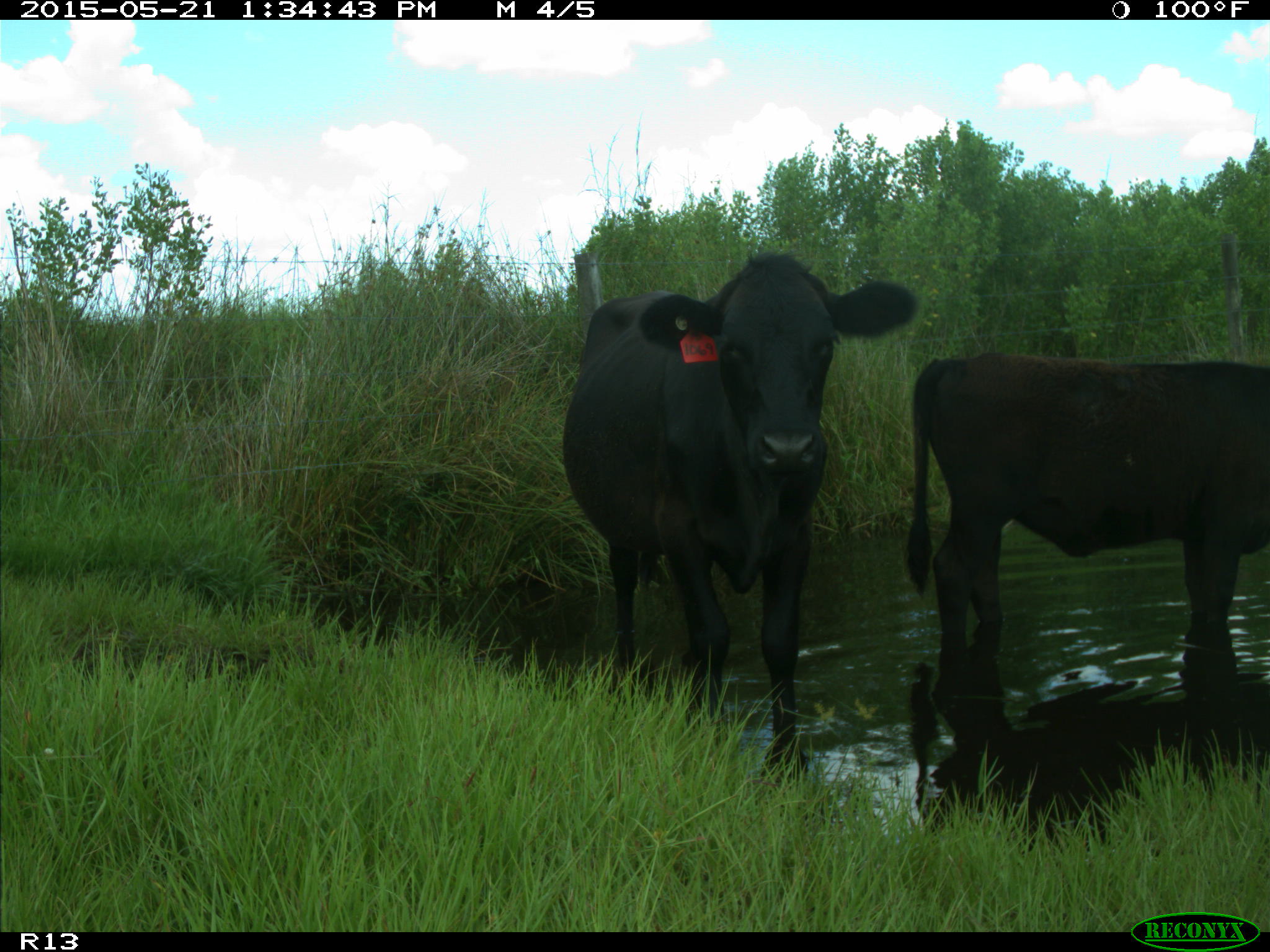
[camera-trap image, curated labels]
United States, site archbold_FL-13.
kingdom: Animalia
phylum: Chordata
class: Mammalia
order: Artiodactyla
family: Bovidae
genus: Bos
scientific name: Bos taurus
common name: domestic cow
Bos taurus (domestic cow).